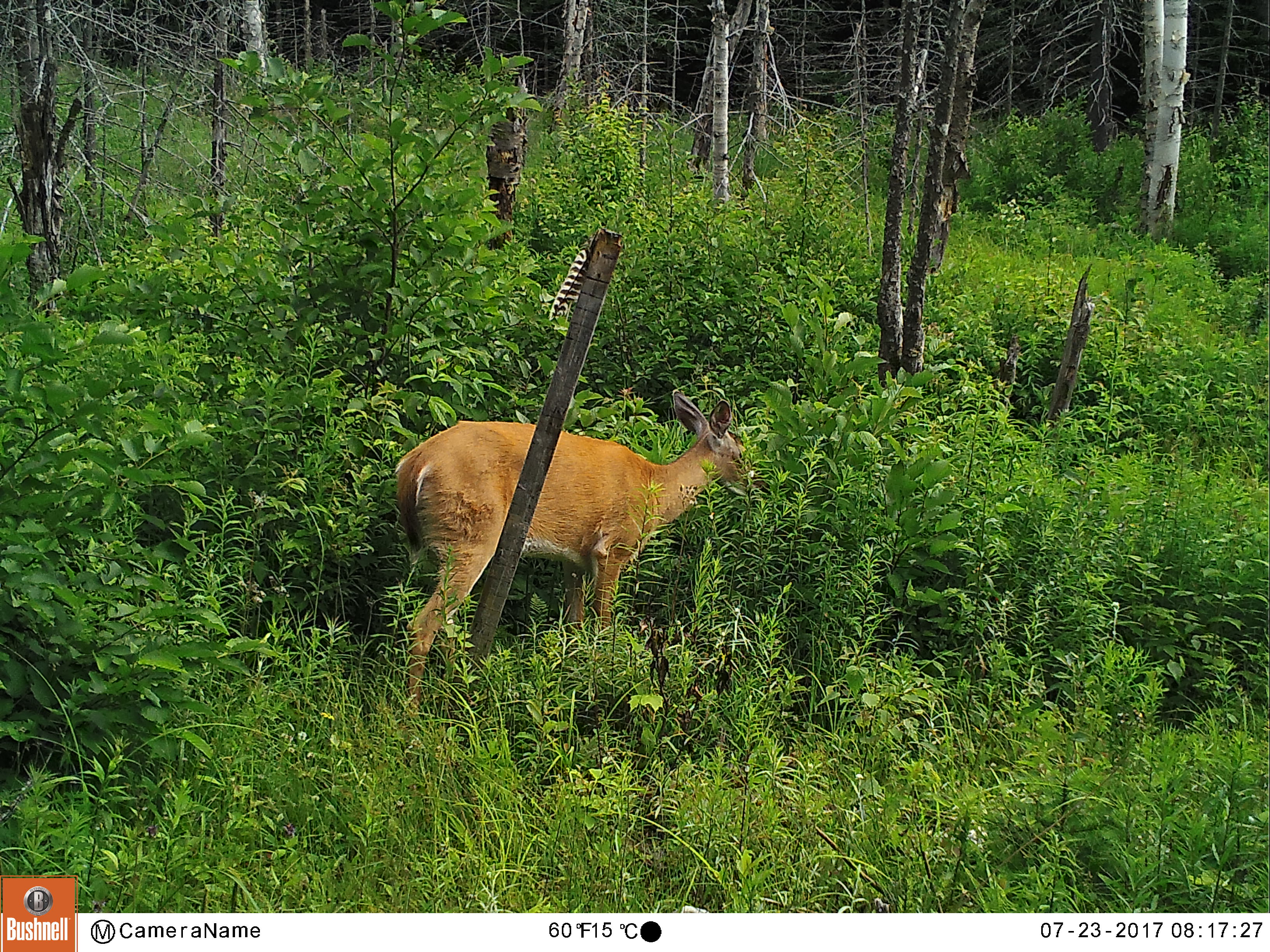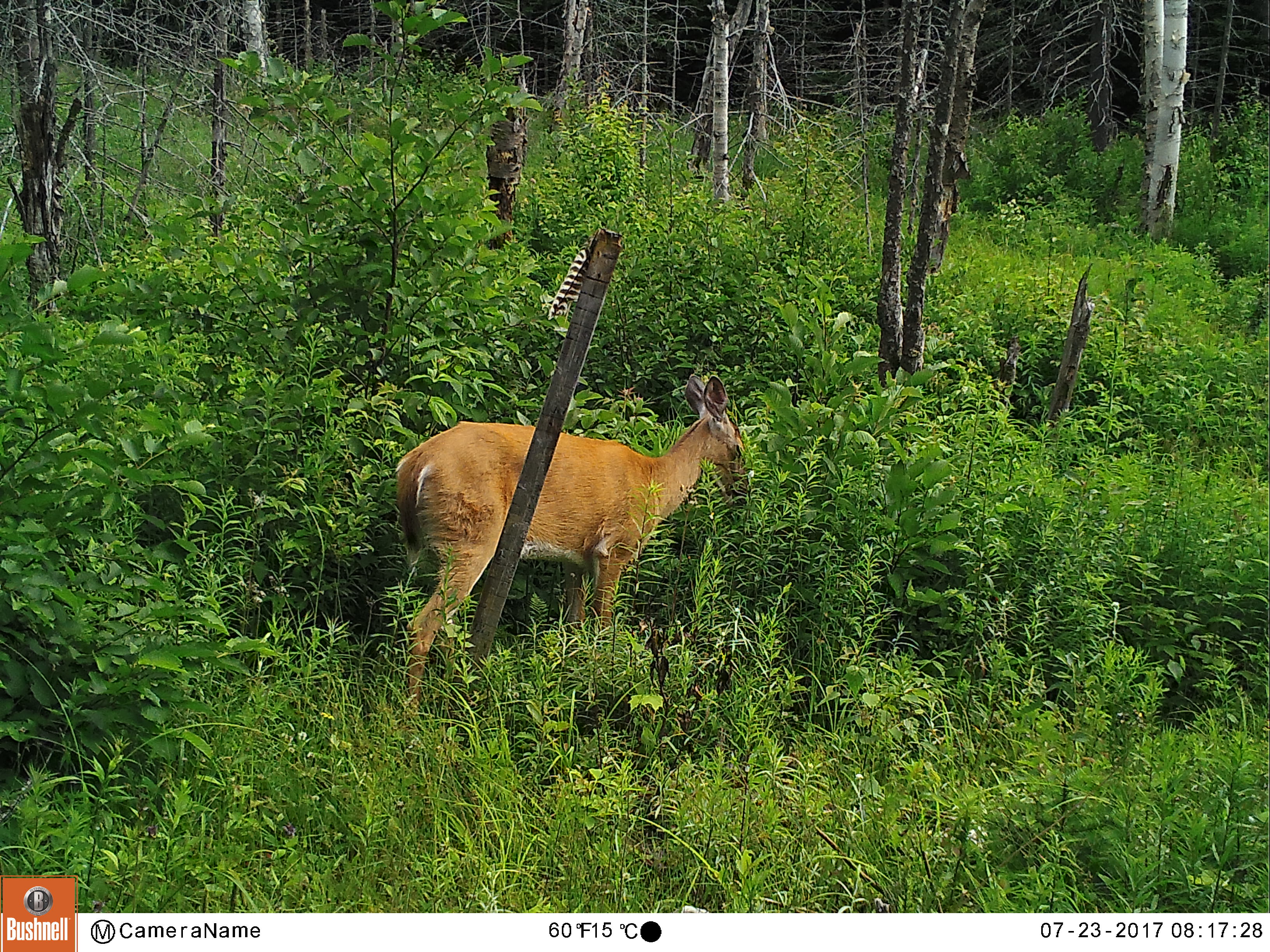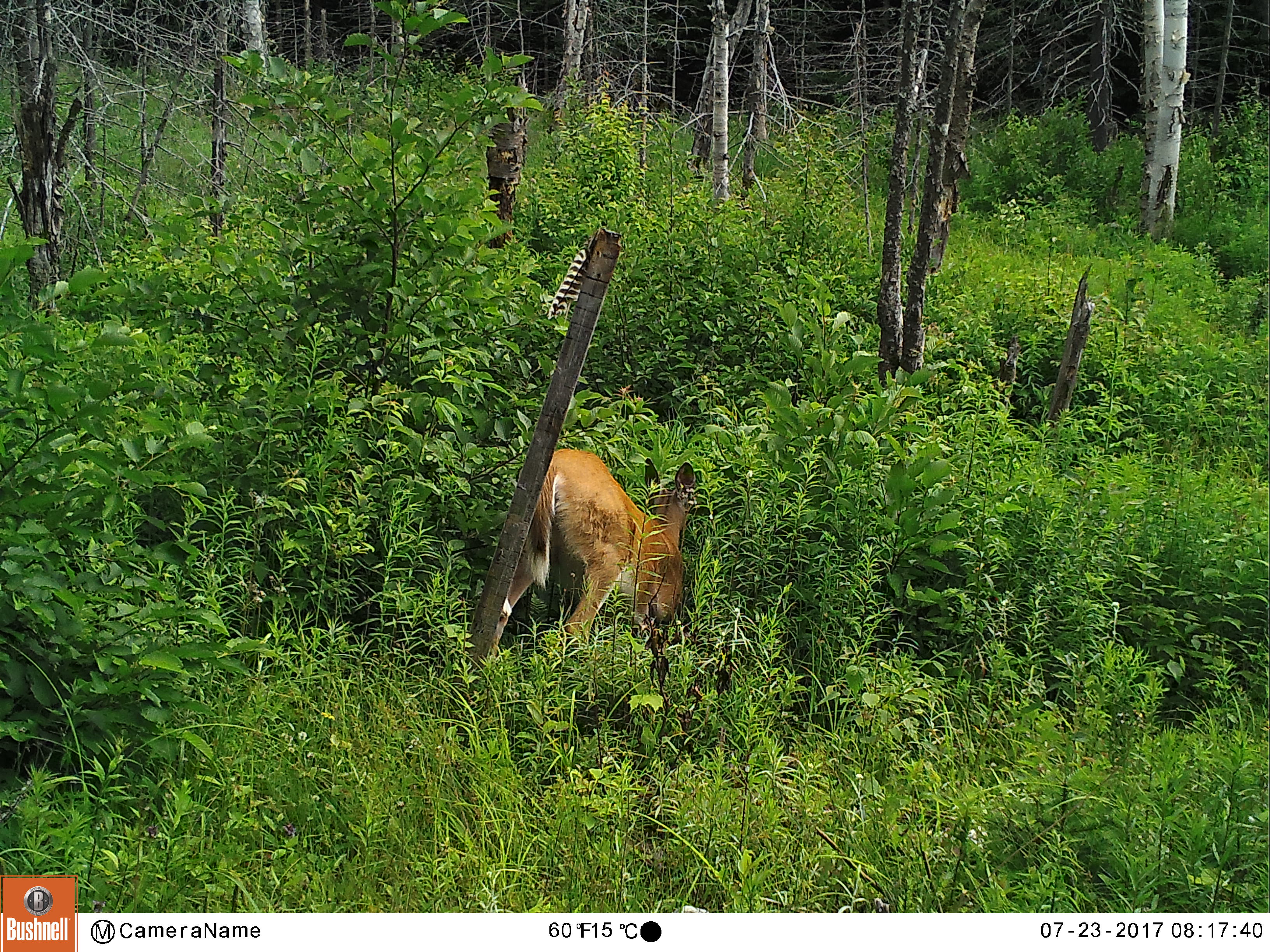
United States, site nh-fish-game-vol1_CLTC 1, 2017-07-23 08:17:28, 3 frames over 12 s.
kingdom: Animalia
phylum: Chordata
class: Mammalia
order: Artiodactyla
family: Cervidae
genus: Odocoileus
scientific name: Odocoileus virginianus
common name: white-tailed deer